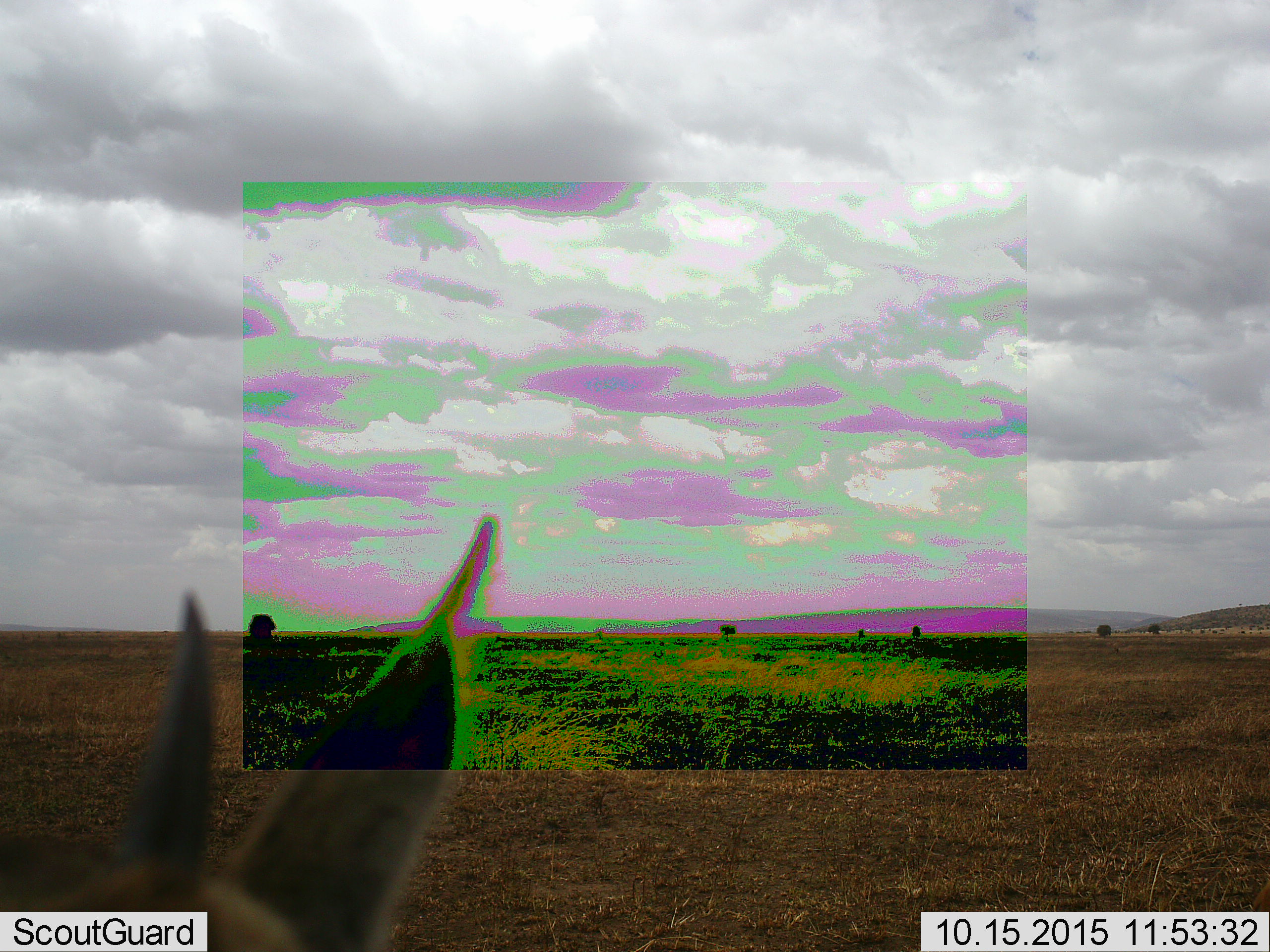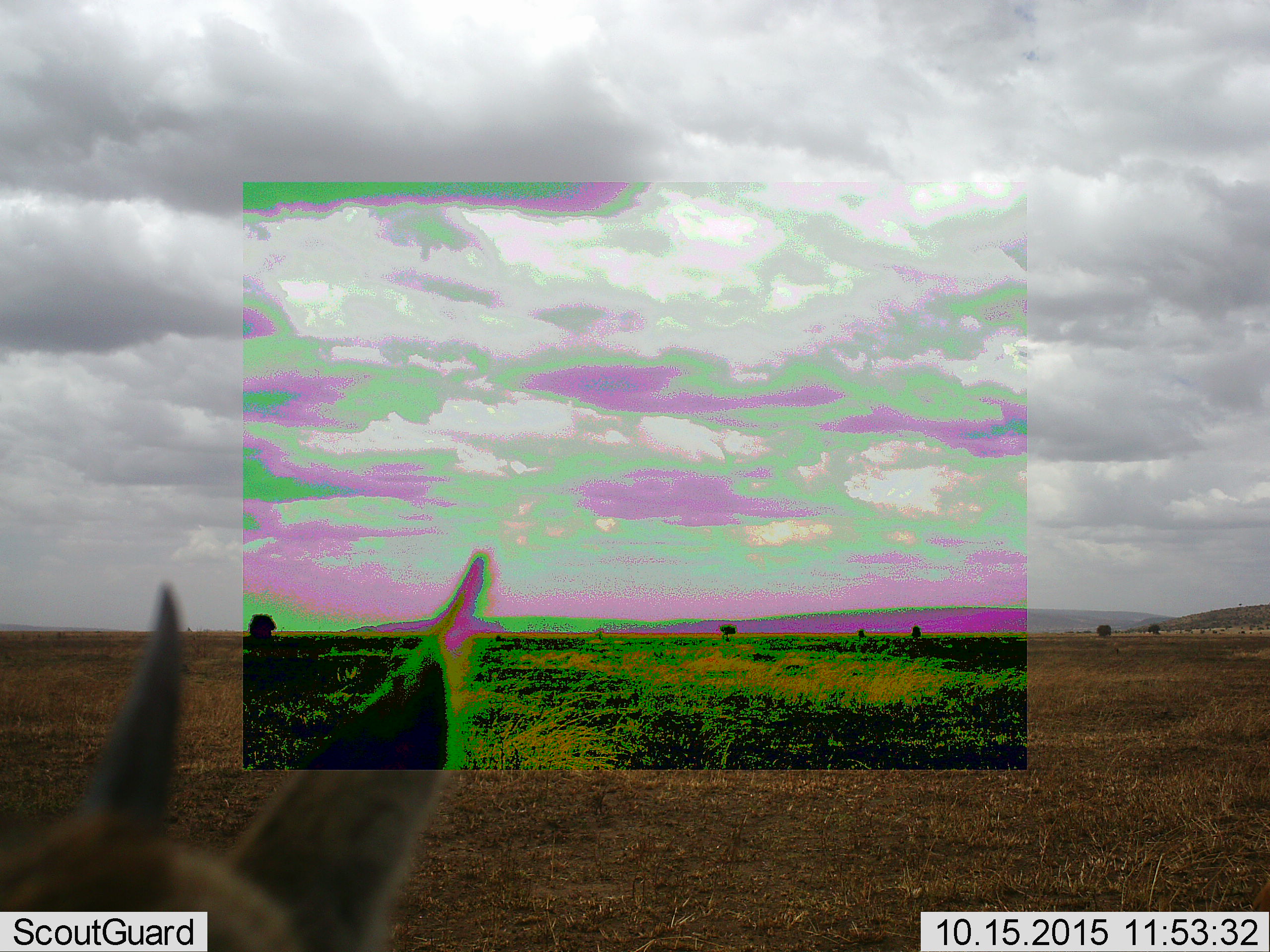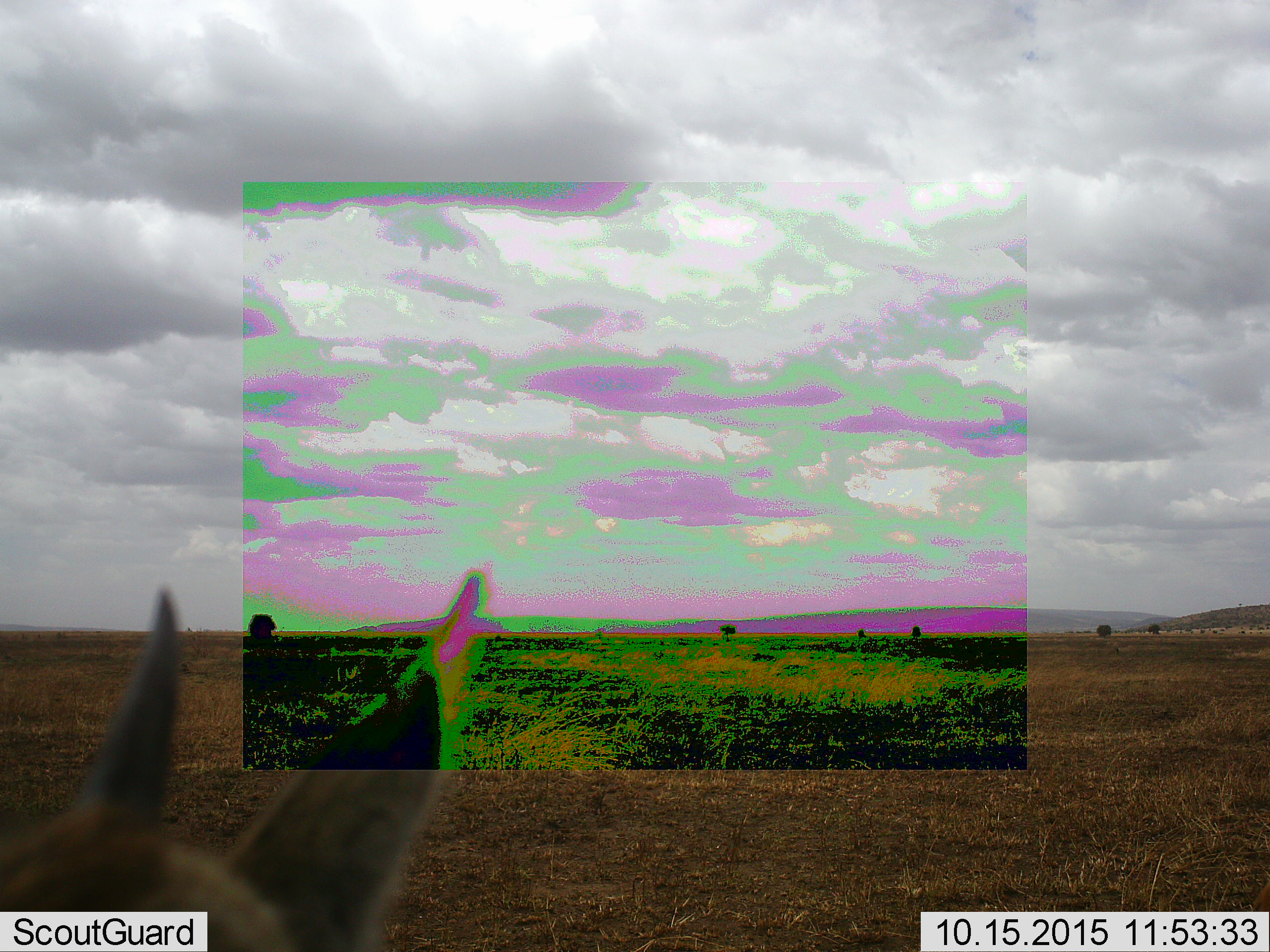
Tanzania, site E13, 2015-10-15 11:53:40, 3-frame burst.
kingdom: Animalia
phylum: Chordata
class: Mammalia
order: Artiodactyla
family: Bovidae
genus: Eudorcas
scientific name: Eudorcas thomsonii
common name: thomson's gazelle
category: gazellethomsons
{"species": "gazellethomsons (thomson's gazelle) (Eudorcas thomsonii)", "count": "1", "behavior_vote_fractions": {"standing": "71%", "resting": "0%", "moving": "29%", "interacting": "0%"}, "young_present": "0%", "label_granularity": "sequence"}